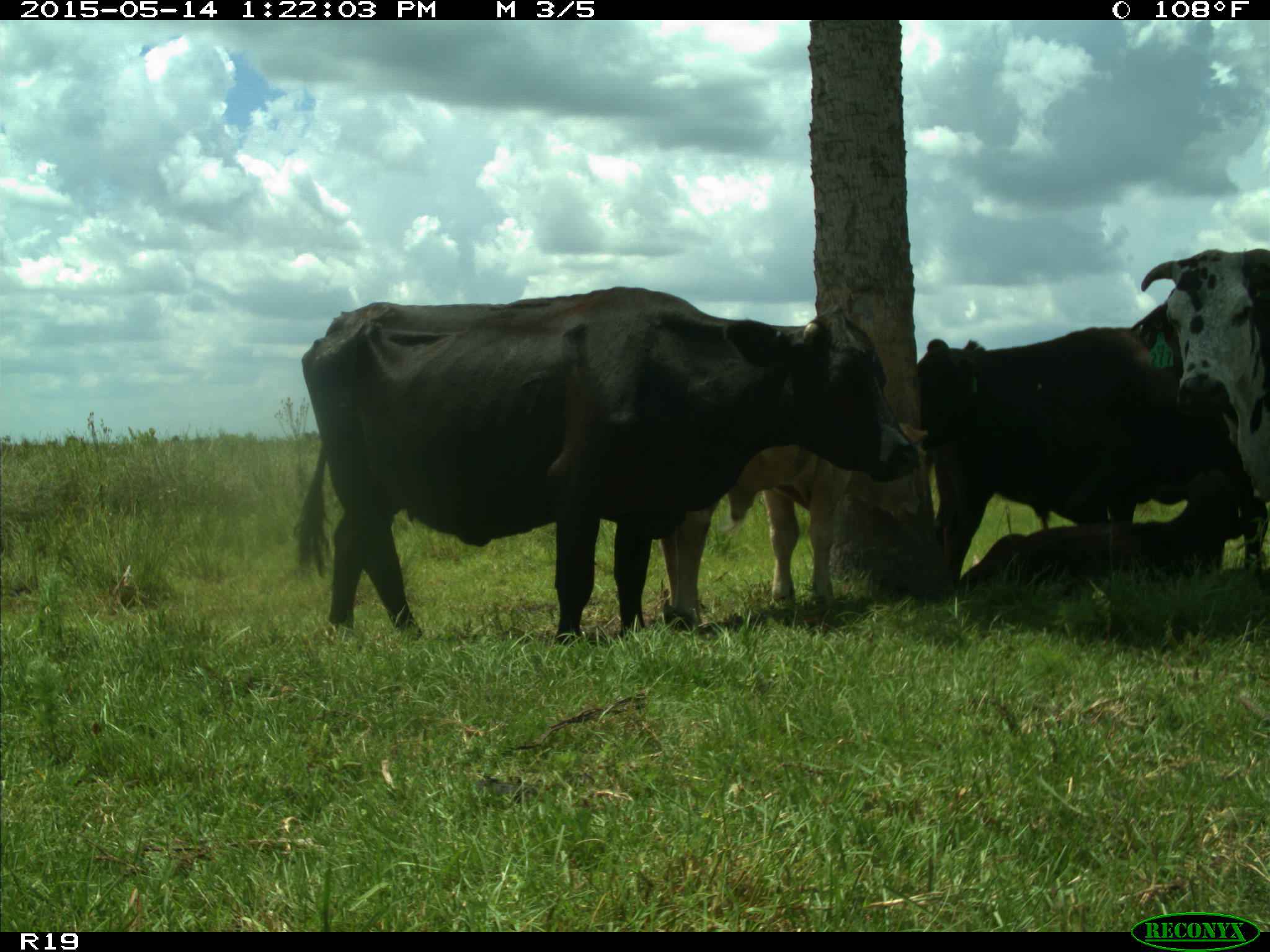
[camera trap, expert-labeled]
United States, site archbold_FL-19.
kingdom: Animalia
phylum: Chordata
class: Mammalia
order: Artiodactyla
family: Bovidae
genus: Bos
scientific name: Bos taurus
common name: domestic cow